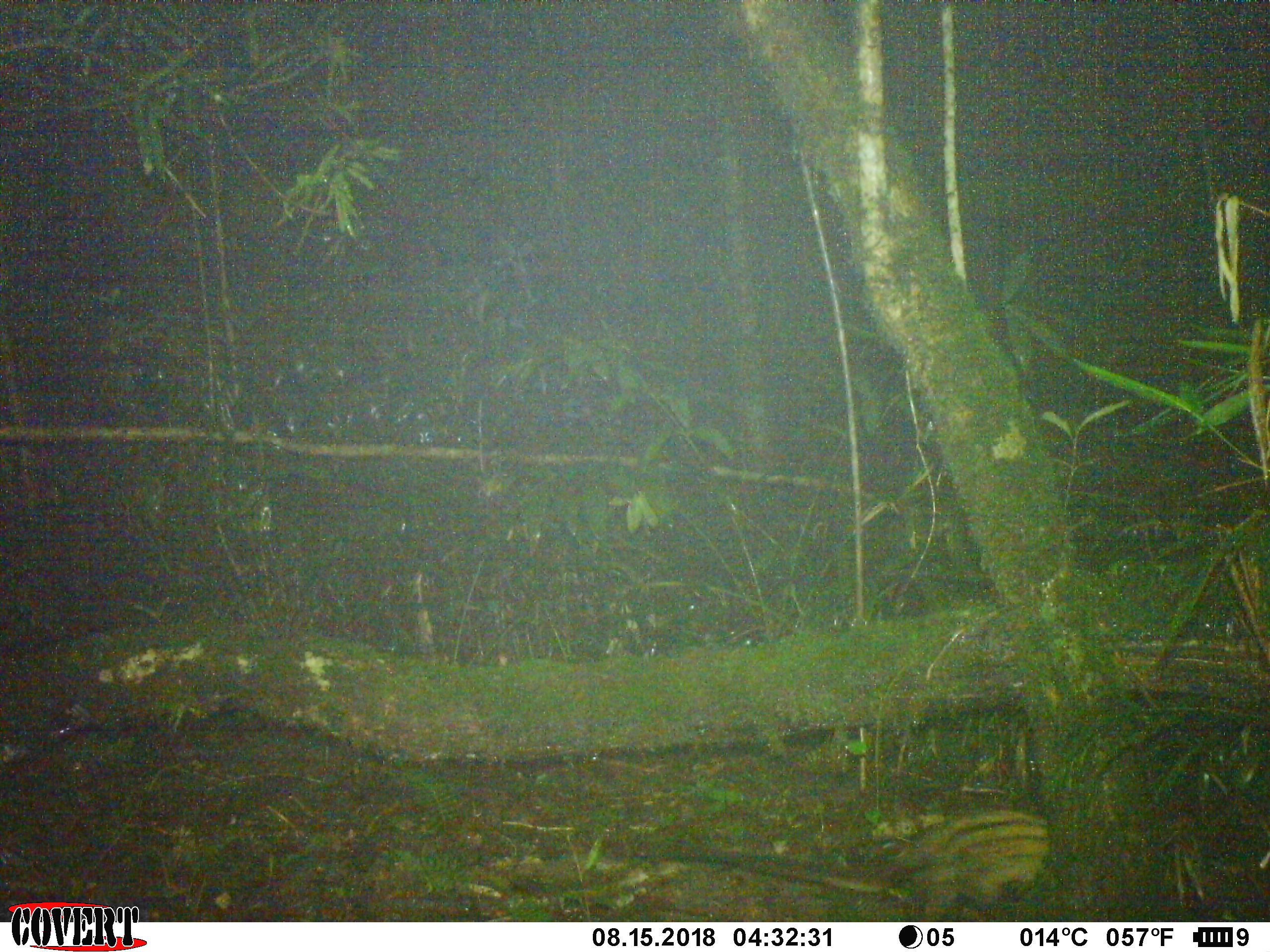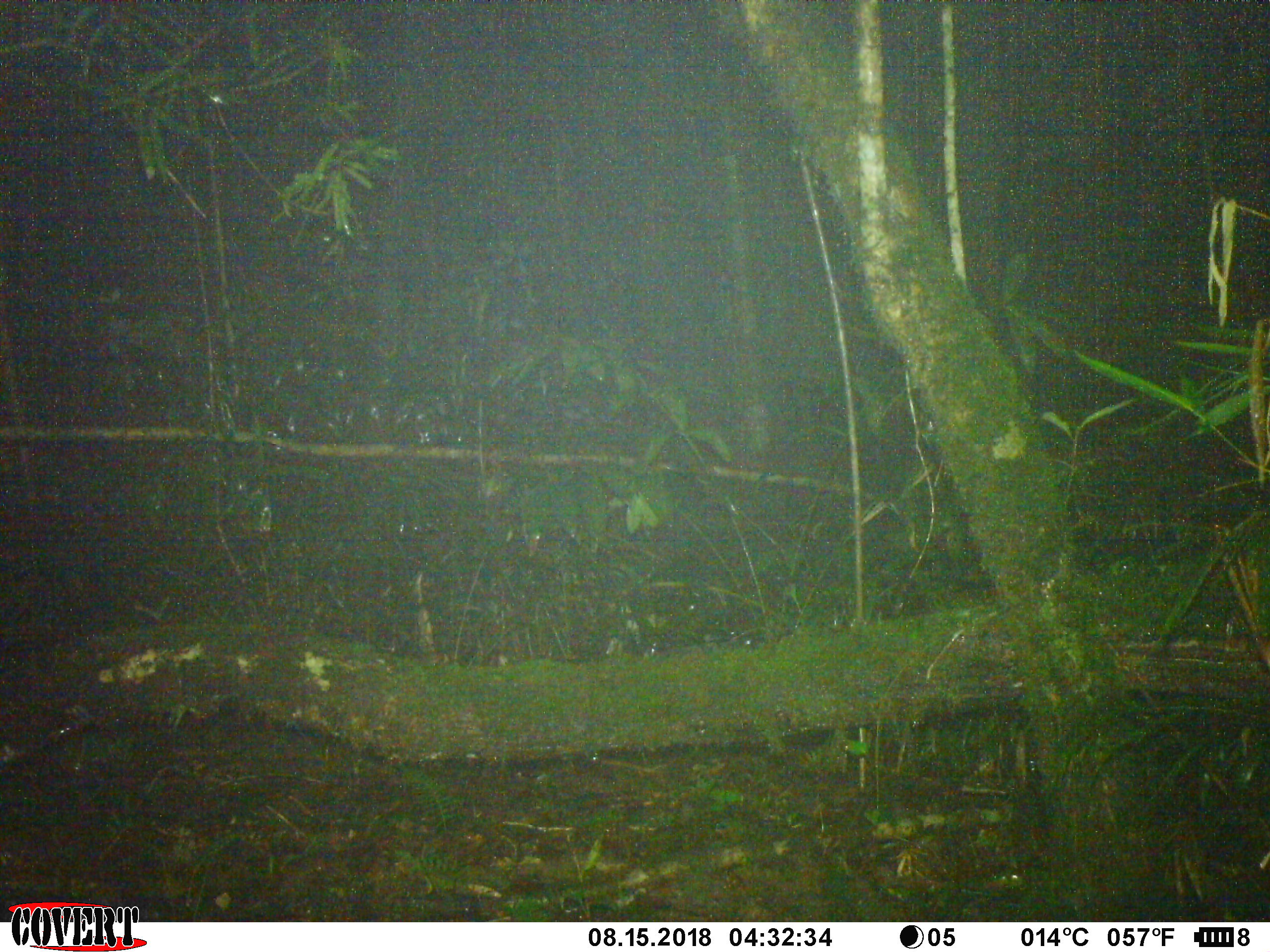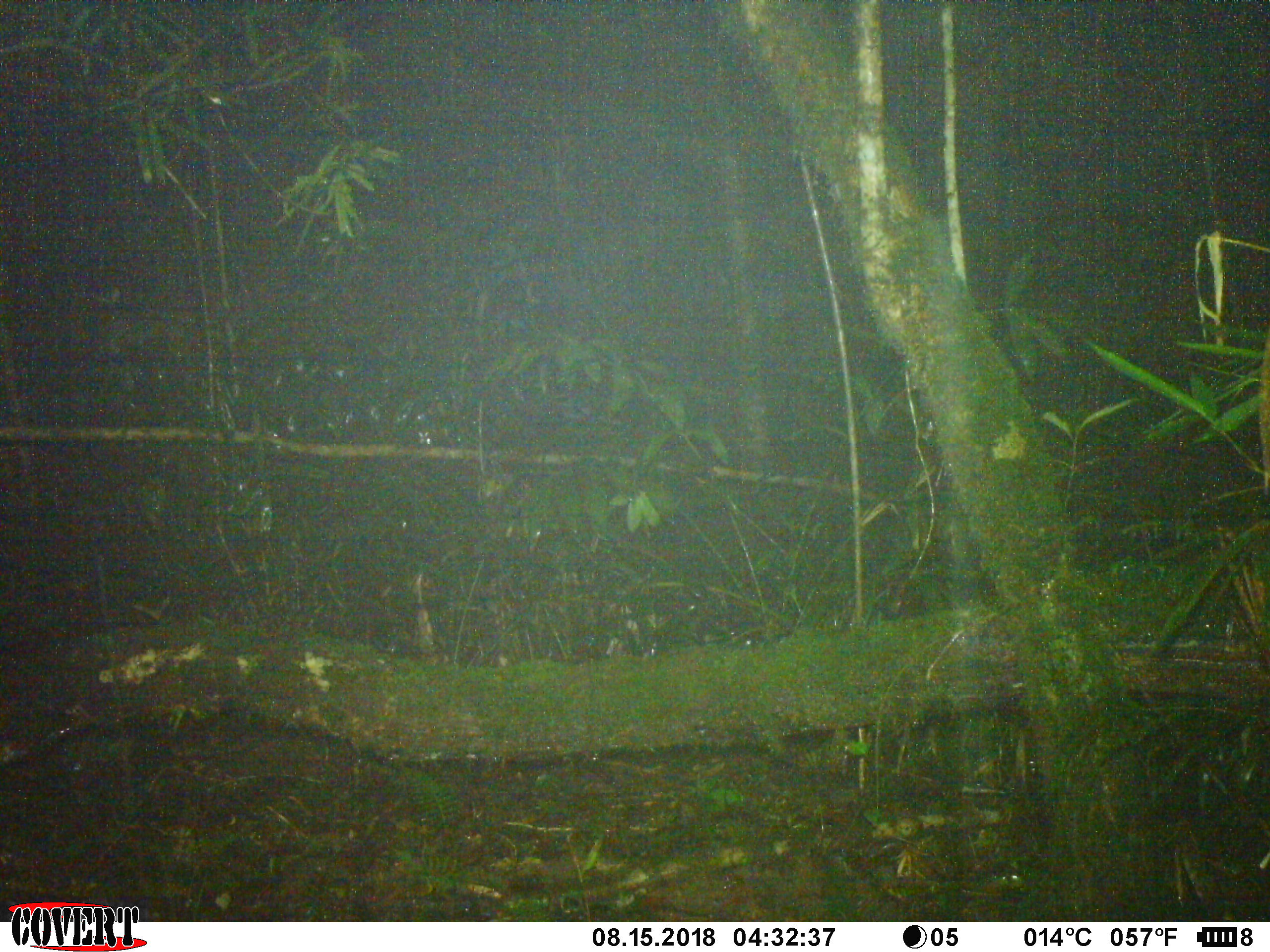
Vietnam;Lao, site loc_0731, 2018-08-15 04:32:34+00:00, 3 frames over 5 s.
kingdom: Animalia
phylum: Chordata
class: Mammalia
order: Carnivora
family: Viverridae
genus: Paradoxurus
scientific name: Paradoxurus hermaphroditus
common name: common palm civet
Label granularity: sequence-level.